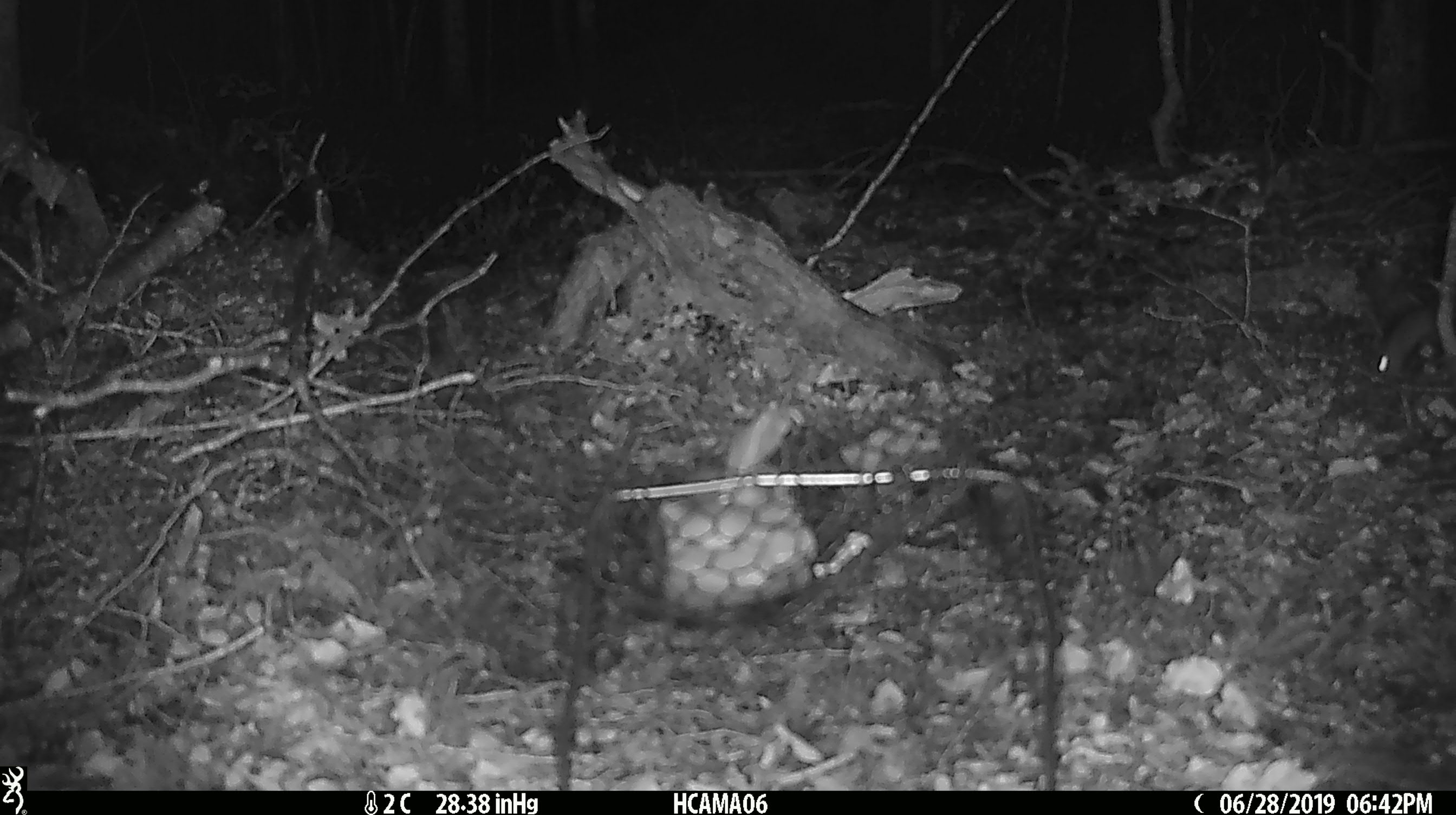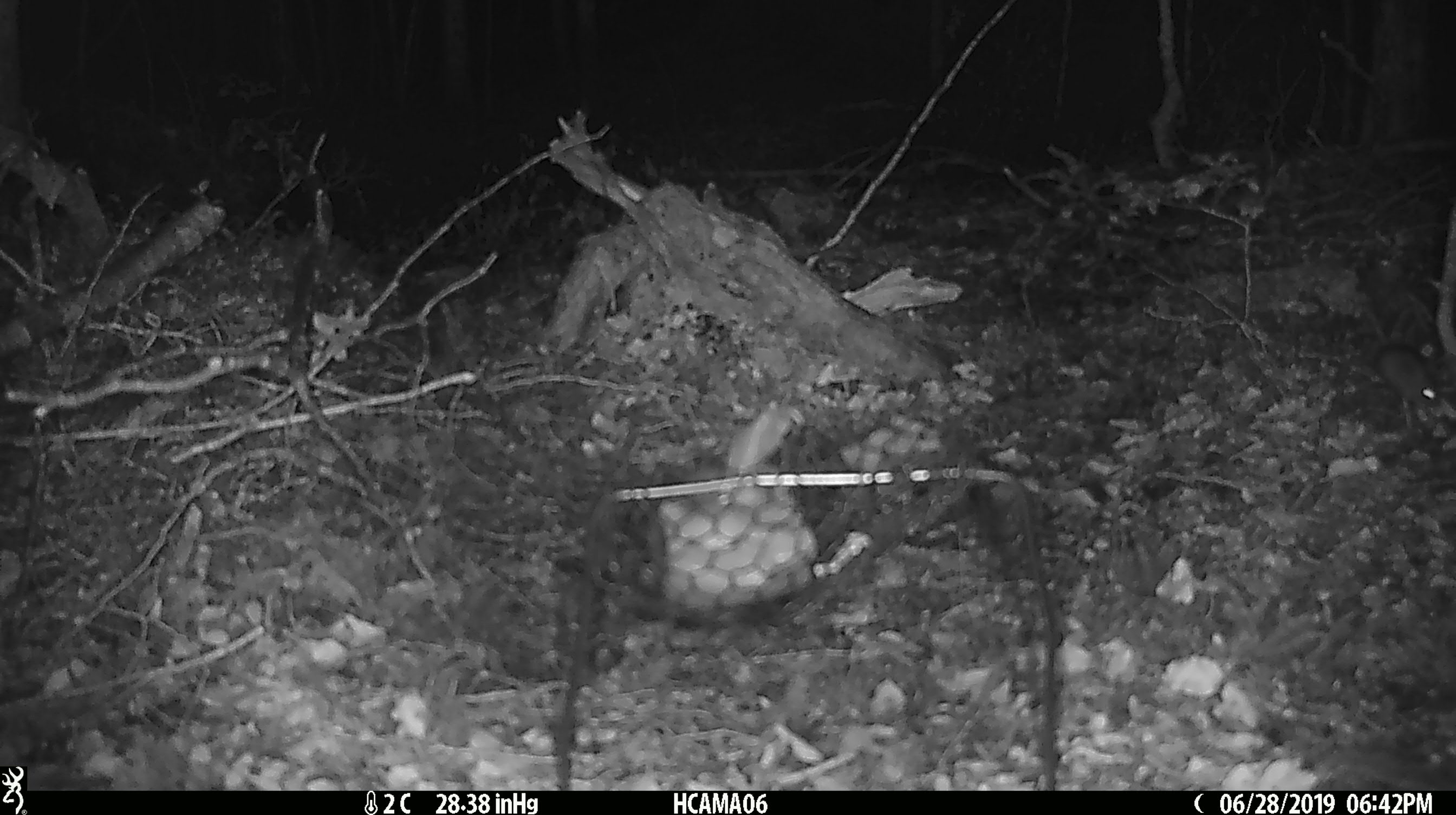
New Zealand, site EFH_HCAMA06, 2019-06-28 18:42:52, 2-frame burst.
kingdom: Animalia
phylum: Chordata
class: Mammalia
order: Rodentia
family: Muridae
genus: Mus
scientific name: Mus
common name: mouse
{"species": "mouse (Mus)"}